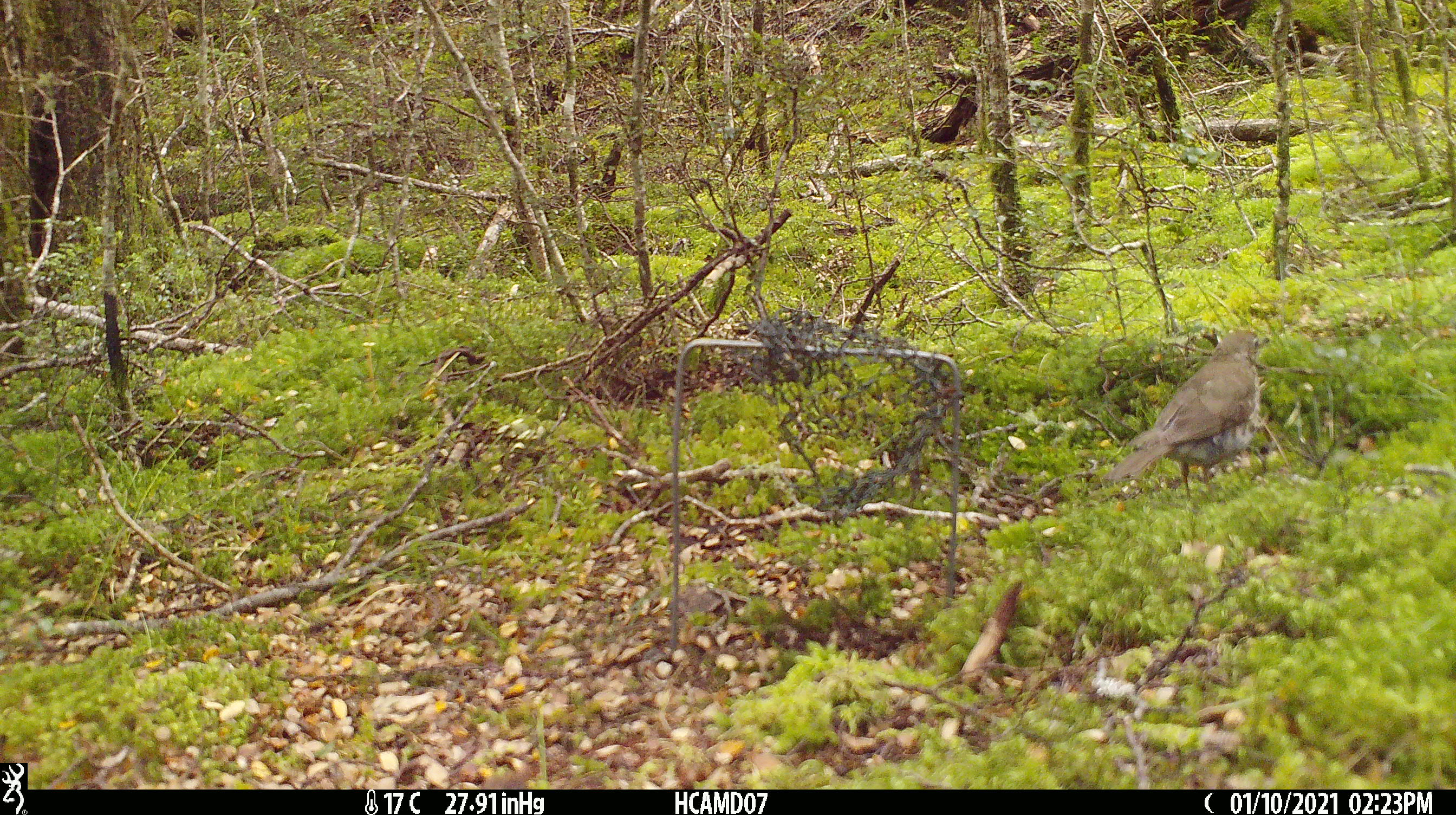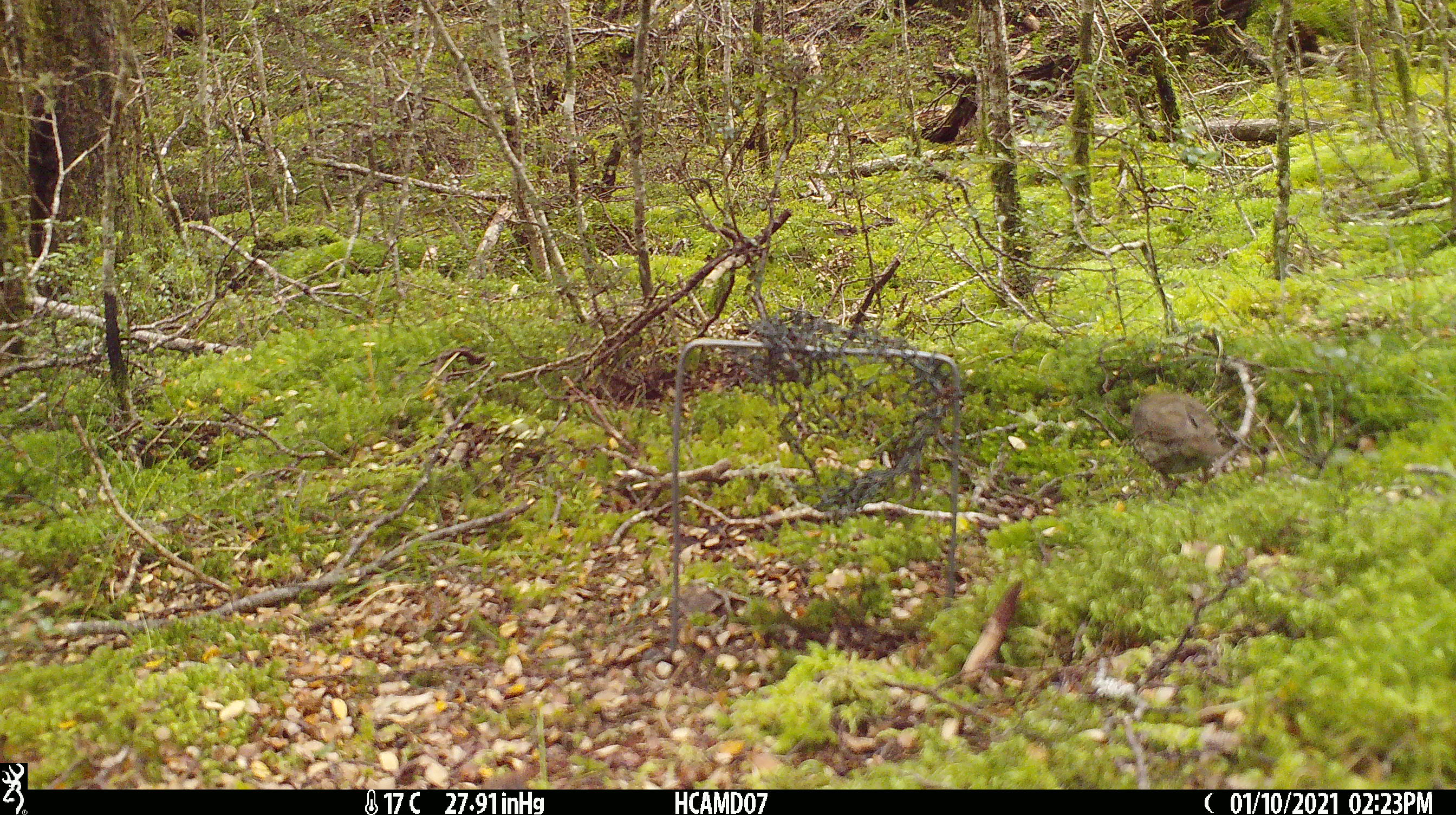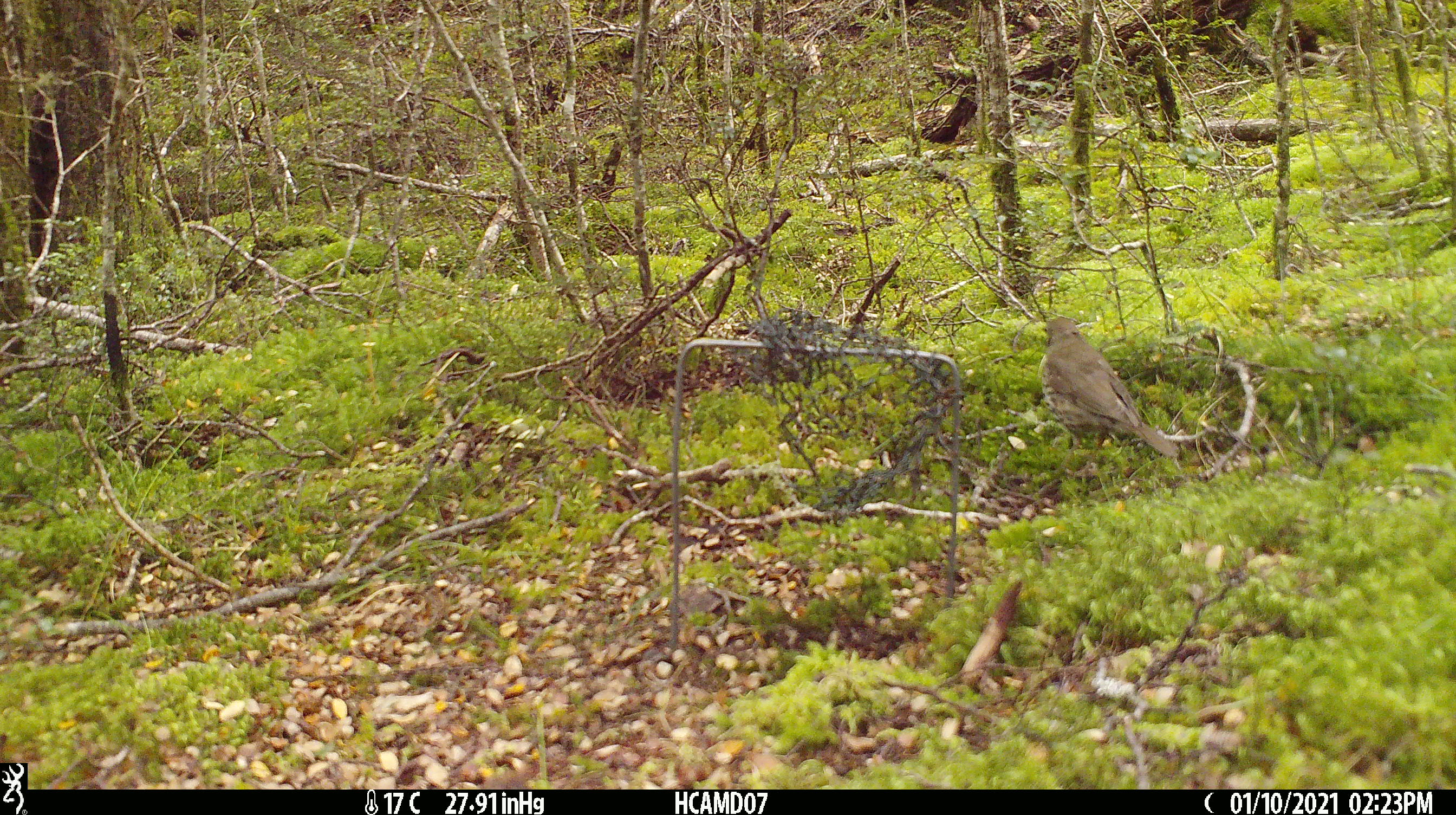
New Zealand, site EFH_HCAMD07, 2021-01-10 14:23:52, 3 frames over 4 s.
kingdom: Animalia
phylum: Chordata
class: Aves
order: Passeriformes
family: Turdidae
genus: Turdus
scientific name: Turdus philomelos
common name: song thrush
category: thrush